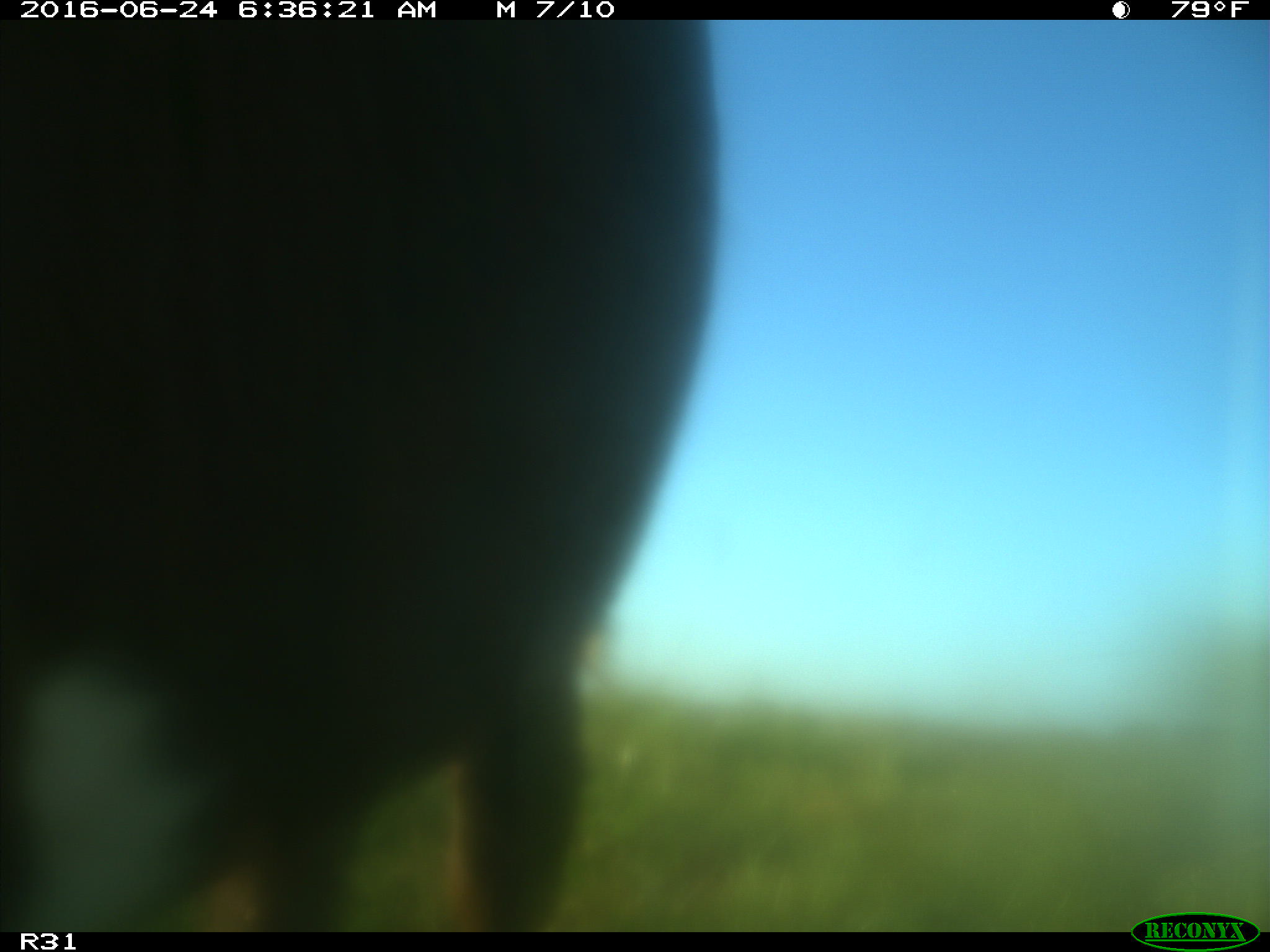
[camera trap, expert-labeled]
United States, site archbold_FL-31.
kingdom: Animalia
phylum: Chordata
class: Mammalia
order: Artiodactyla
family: Bovidae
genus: Bos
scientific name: Bos taurus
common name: domestic cow